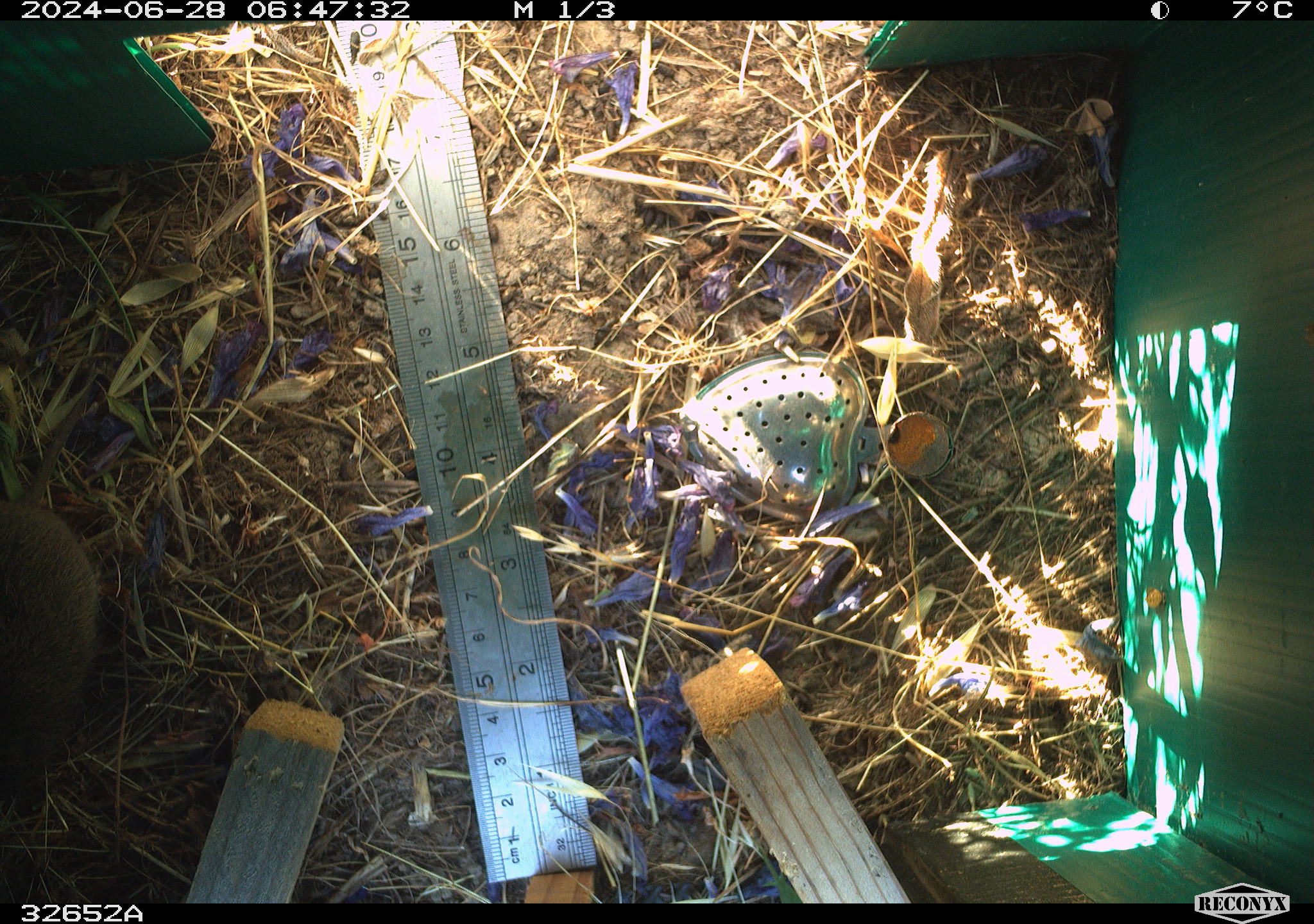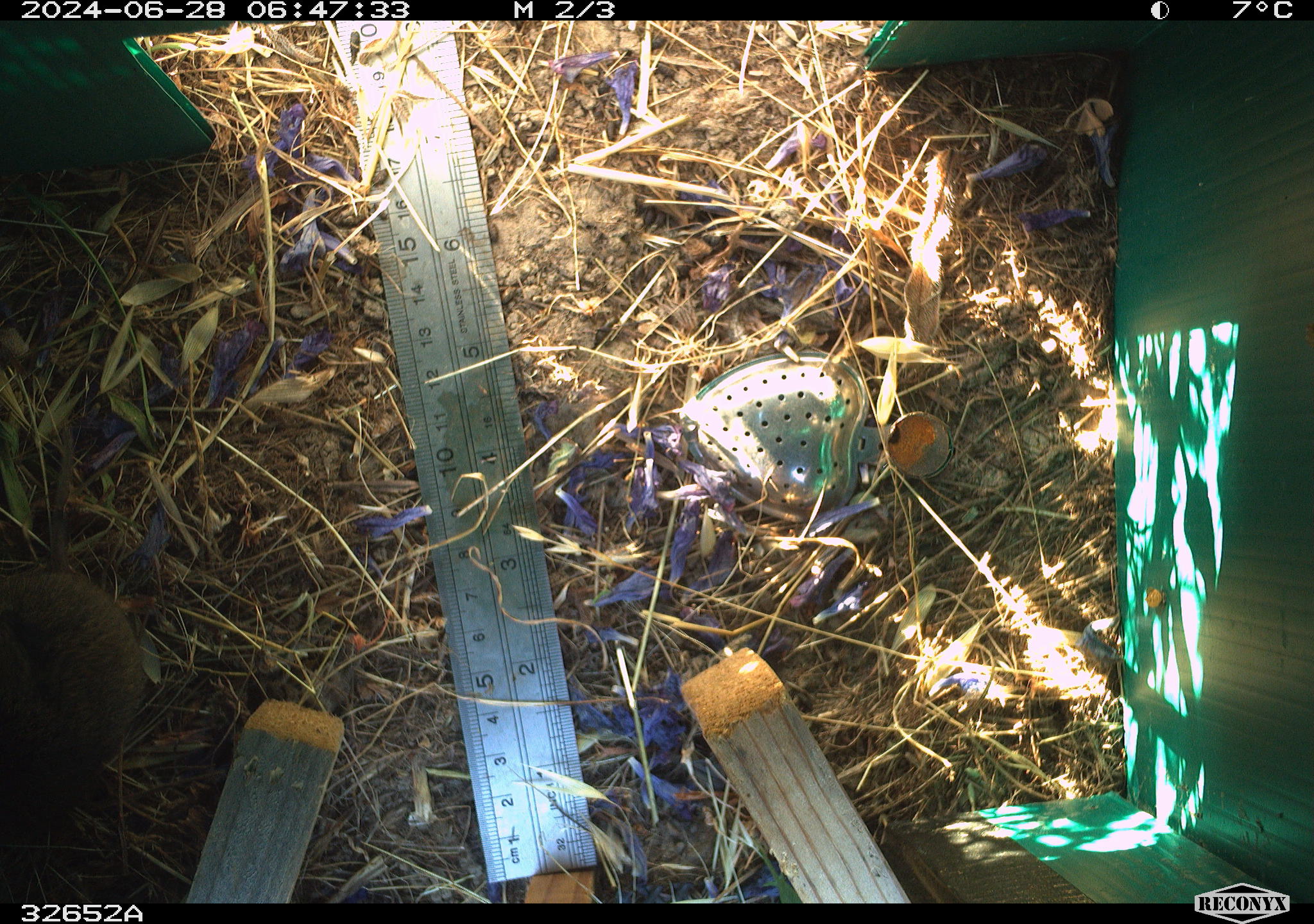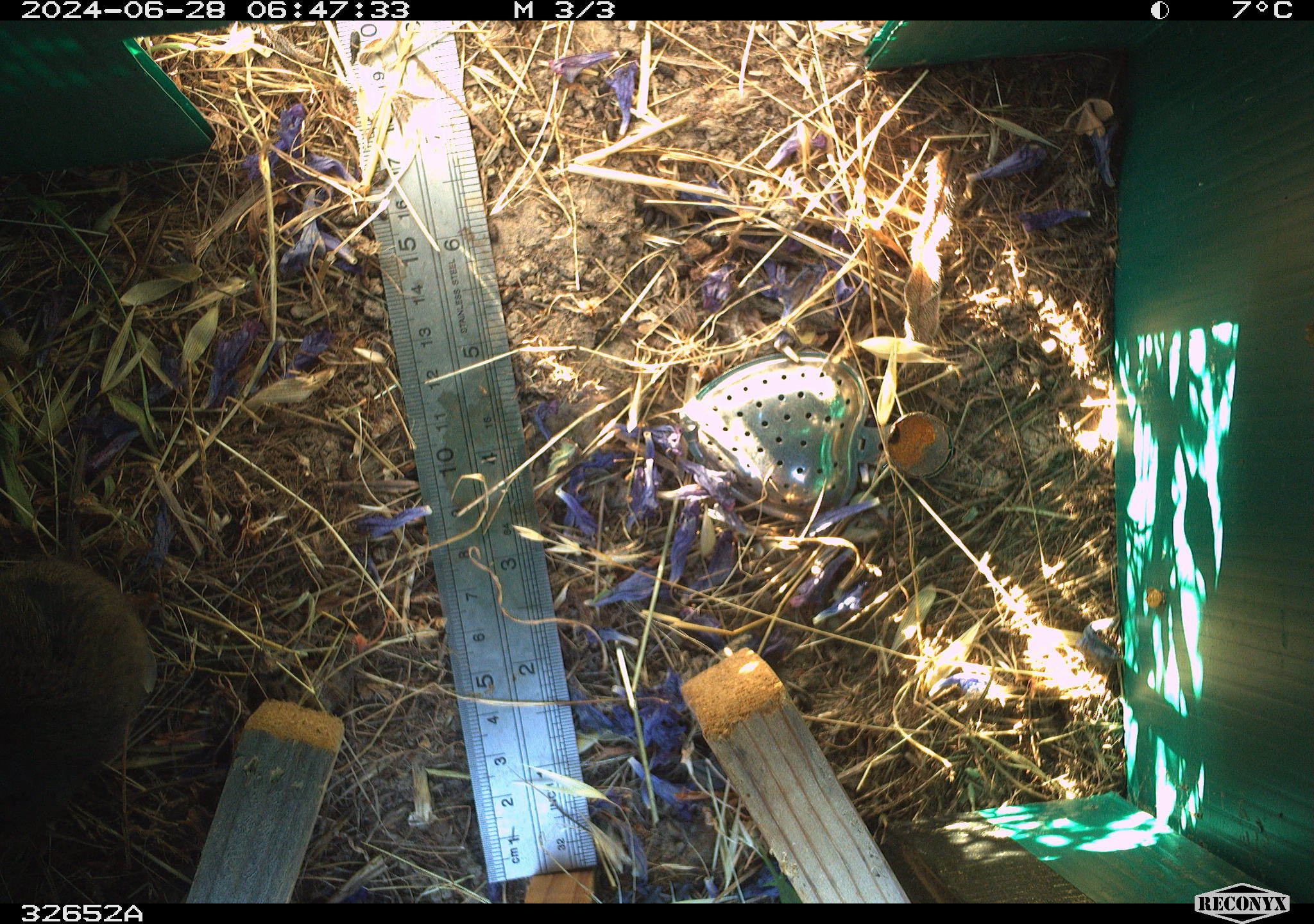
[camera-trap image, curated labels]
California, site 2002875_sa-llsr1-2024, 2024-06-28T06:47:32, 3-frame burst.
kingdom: Animalia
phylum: Chordata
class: Mammalia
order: Rodentia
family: Cricetidae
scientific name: Arvicolinae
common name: voles, lemmings, and muskrats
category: arvicolinae subfamily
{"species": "arvicolinae subfamily (voles, lemmings, and muskrats) (Arvicolinae)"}